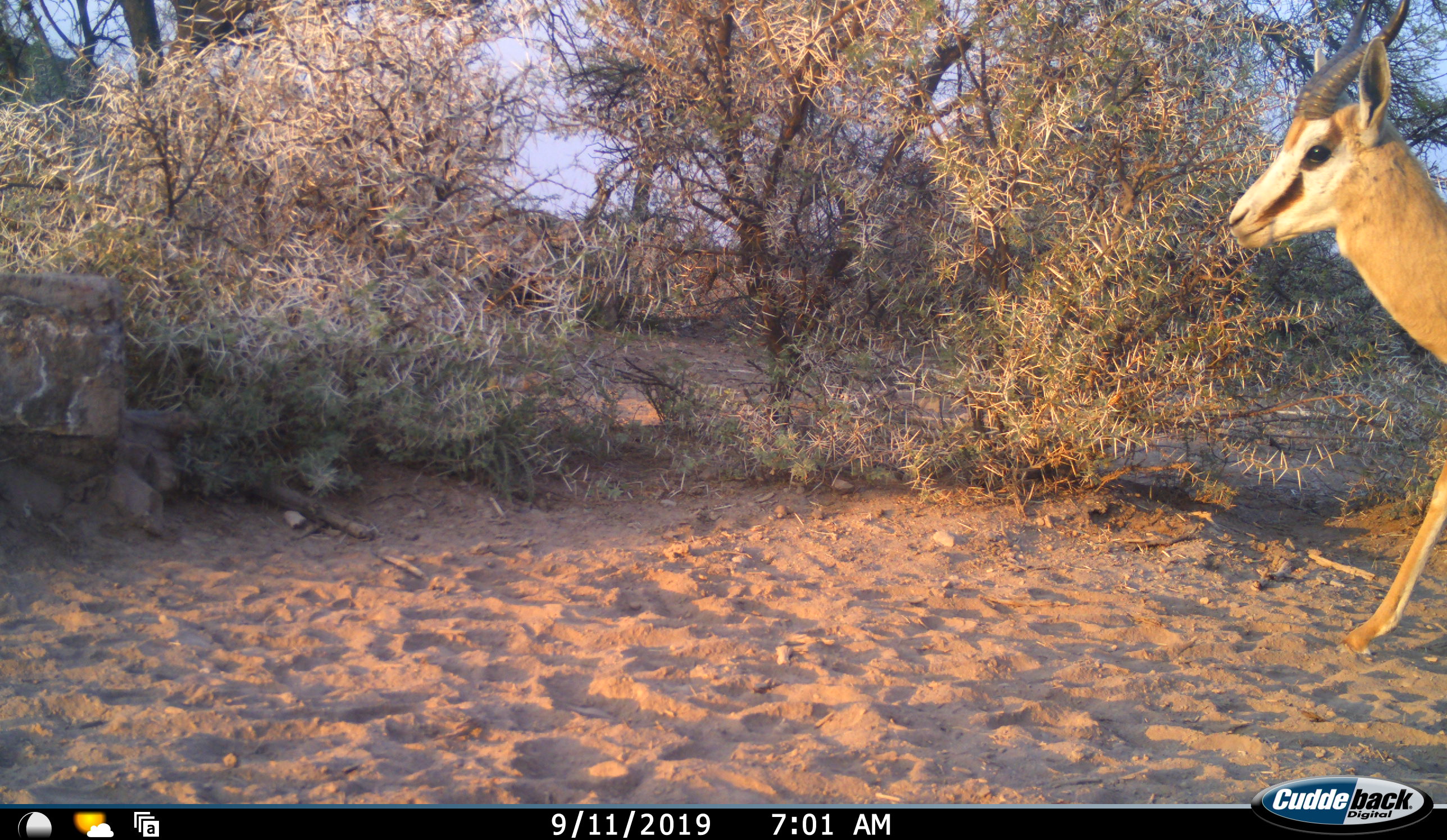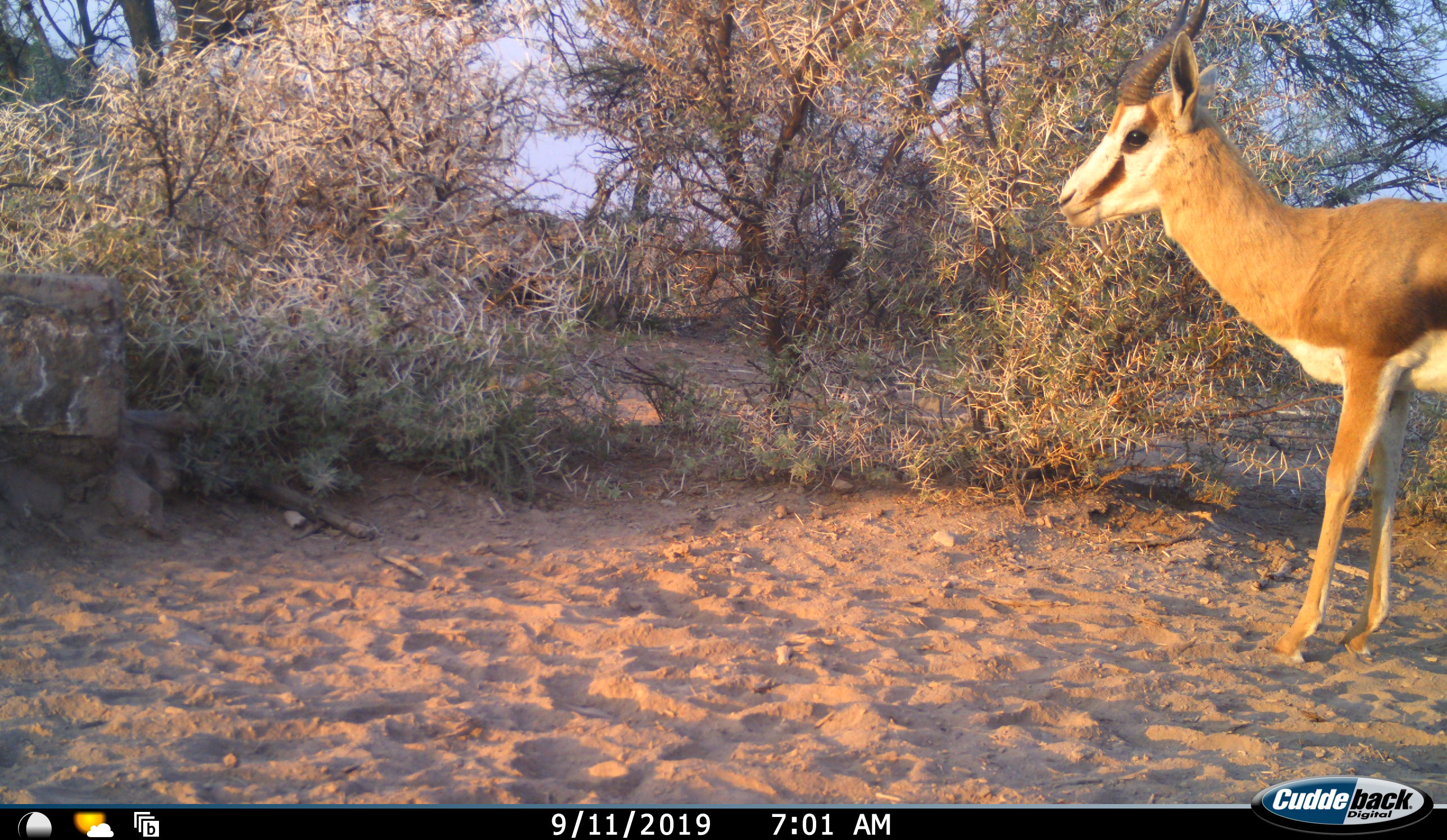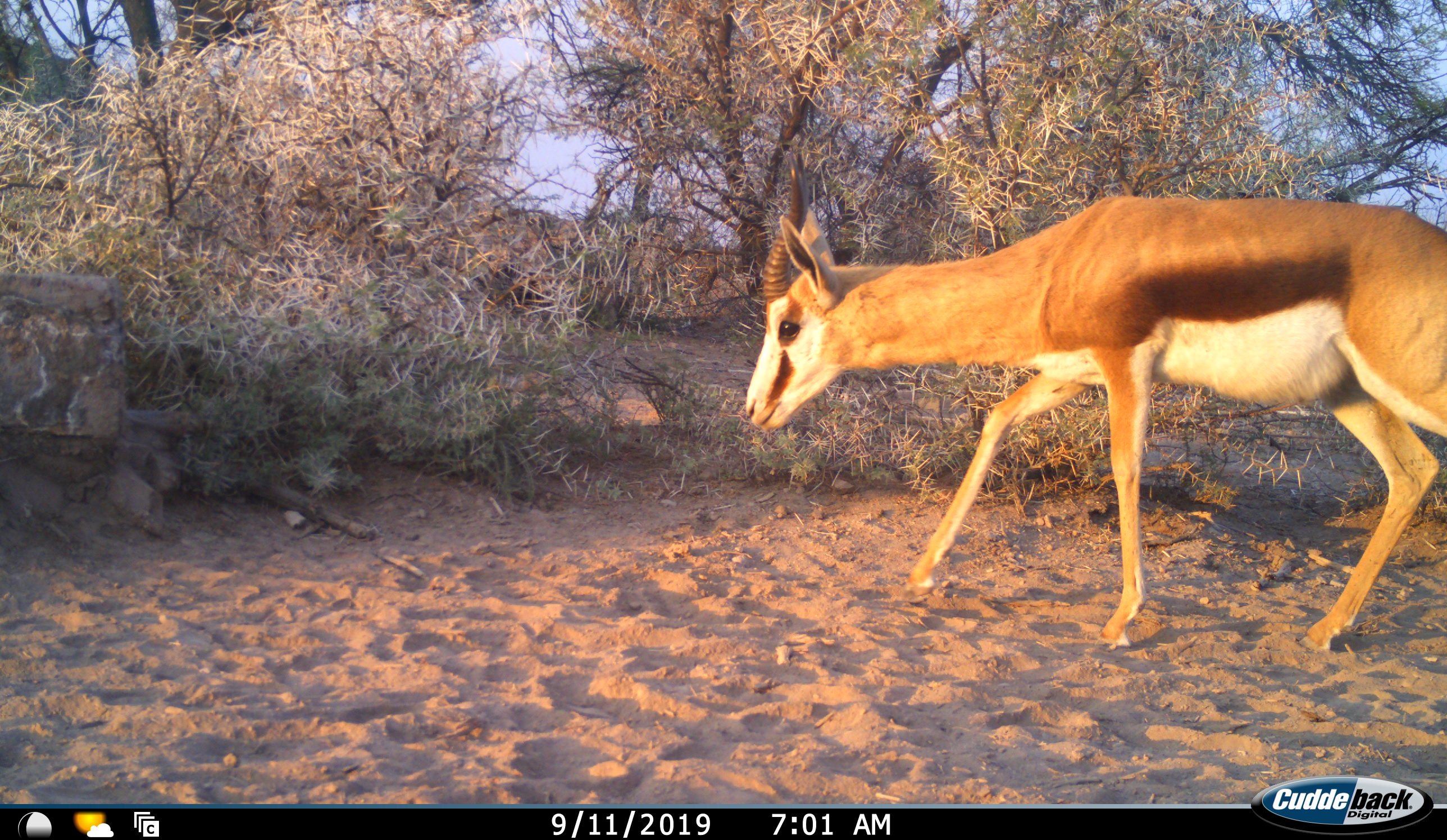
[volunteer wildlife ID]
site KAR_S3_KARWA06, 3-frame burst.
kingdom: Animalia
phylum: Chordata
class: Mammalia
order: Artiodactyla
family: Bovidae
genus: Antidorcas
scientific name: Antidorcas marsupialis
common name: springbok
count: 1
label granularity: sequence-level